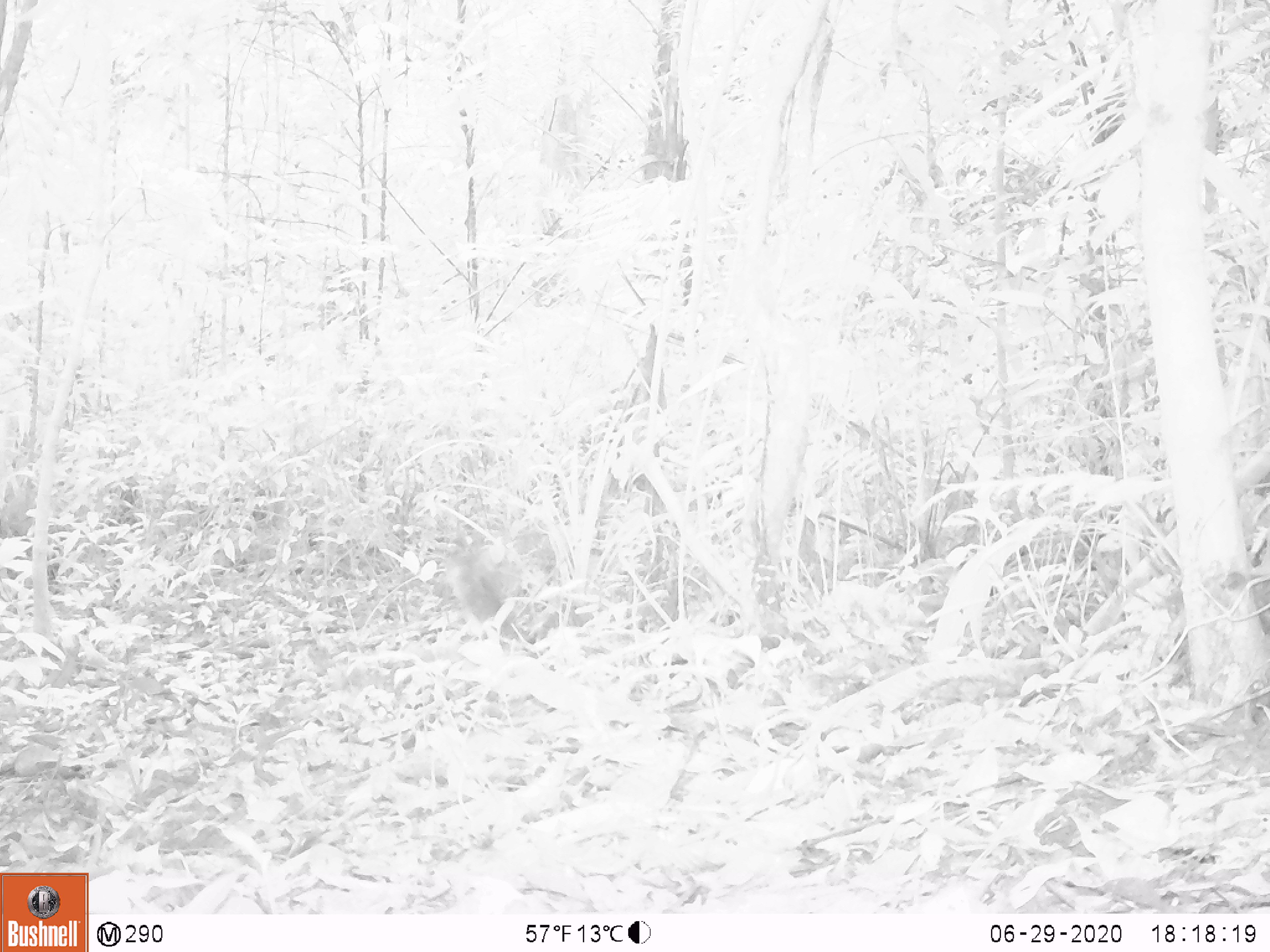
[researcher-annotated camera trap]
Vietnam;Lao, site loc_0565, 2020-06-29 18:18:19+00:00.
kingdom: Animalia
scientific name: Animalia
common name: animal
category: unidentified animal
Unidentified animal (animal) (Animalia). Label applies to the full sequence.